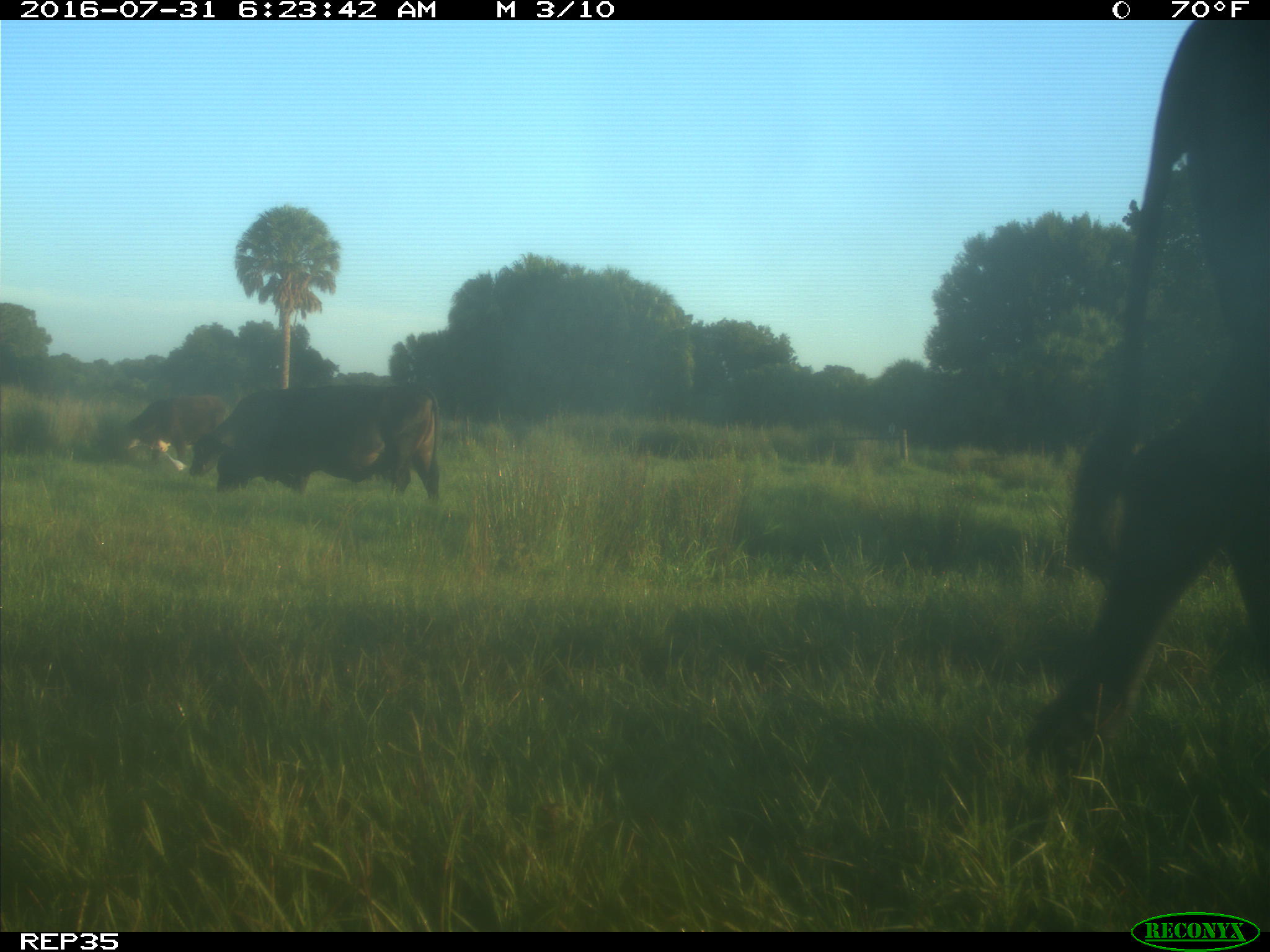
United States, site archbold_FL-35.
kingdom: Animalia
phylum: Chordata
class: Mammalia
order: Artiodactyla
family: Bovidae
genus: Bos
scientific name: Bos taurus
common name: domestic cow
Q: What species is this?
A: Bos taurus (domestic cow).